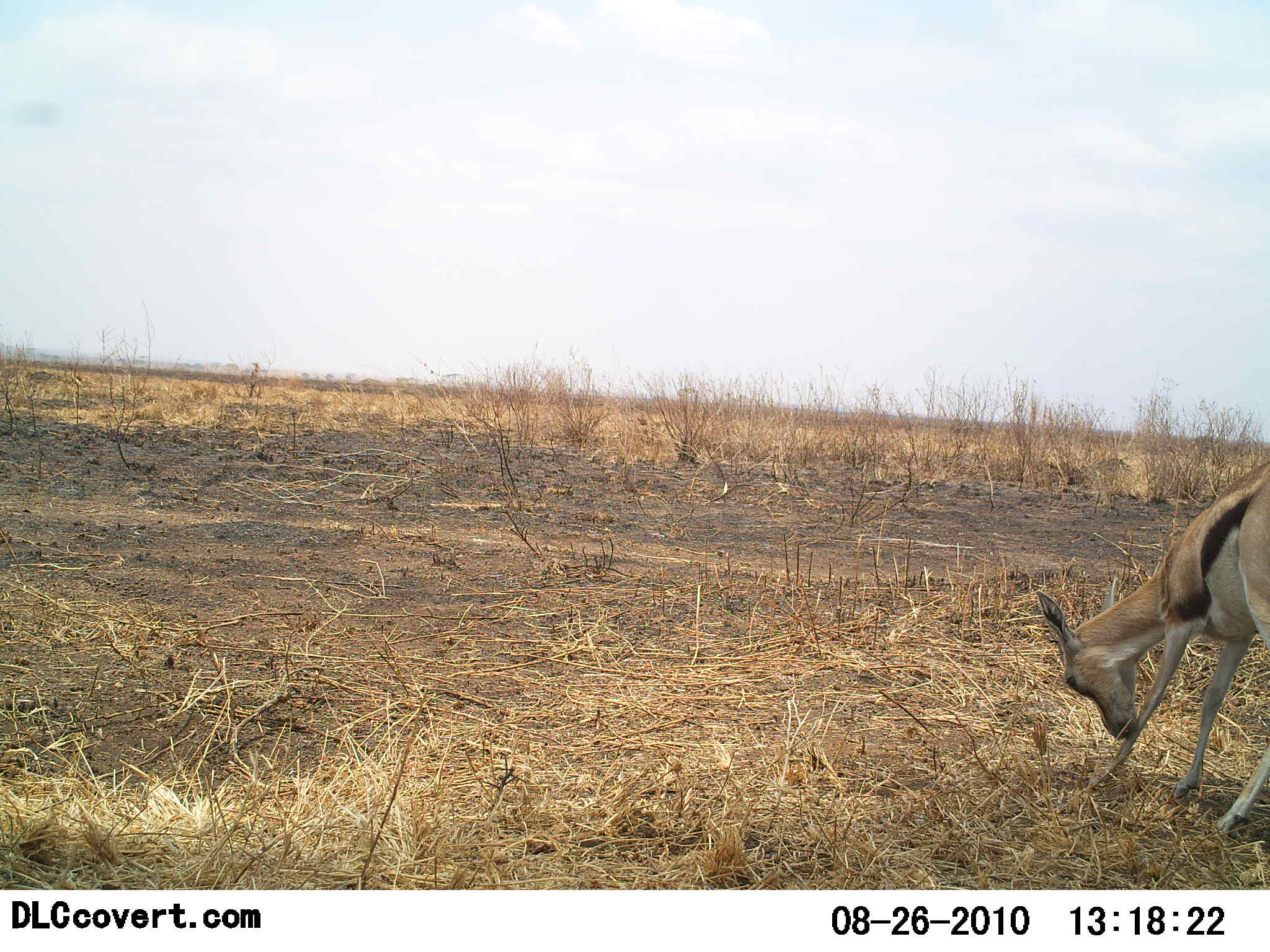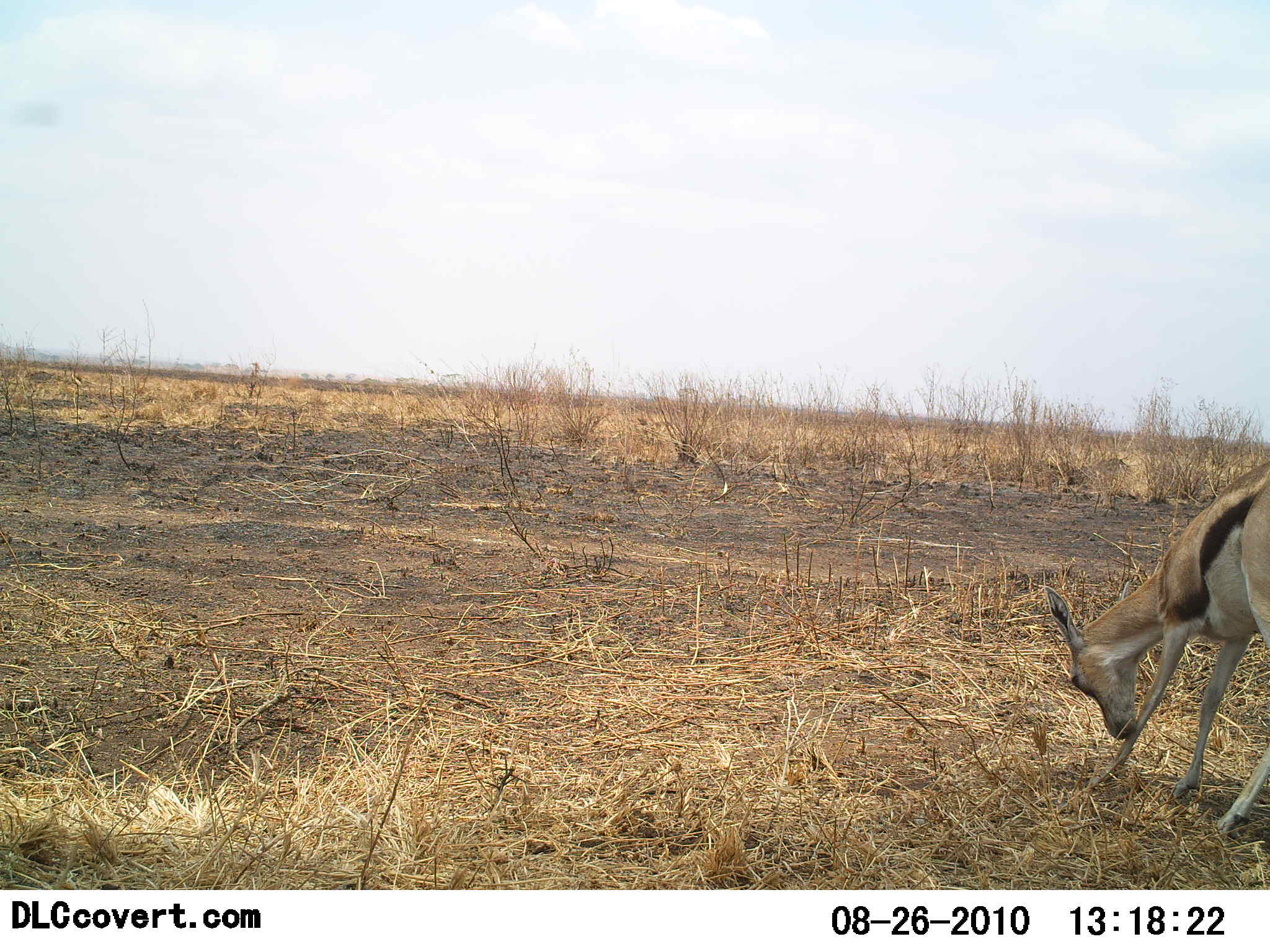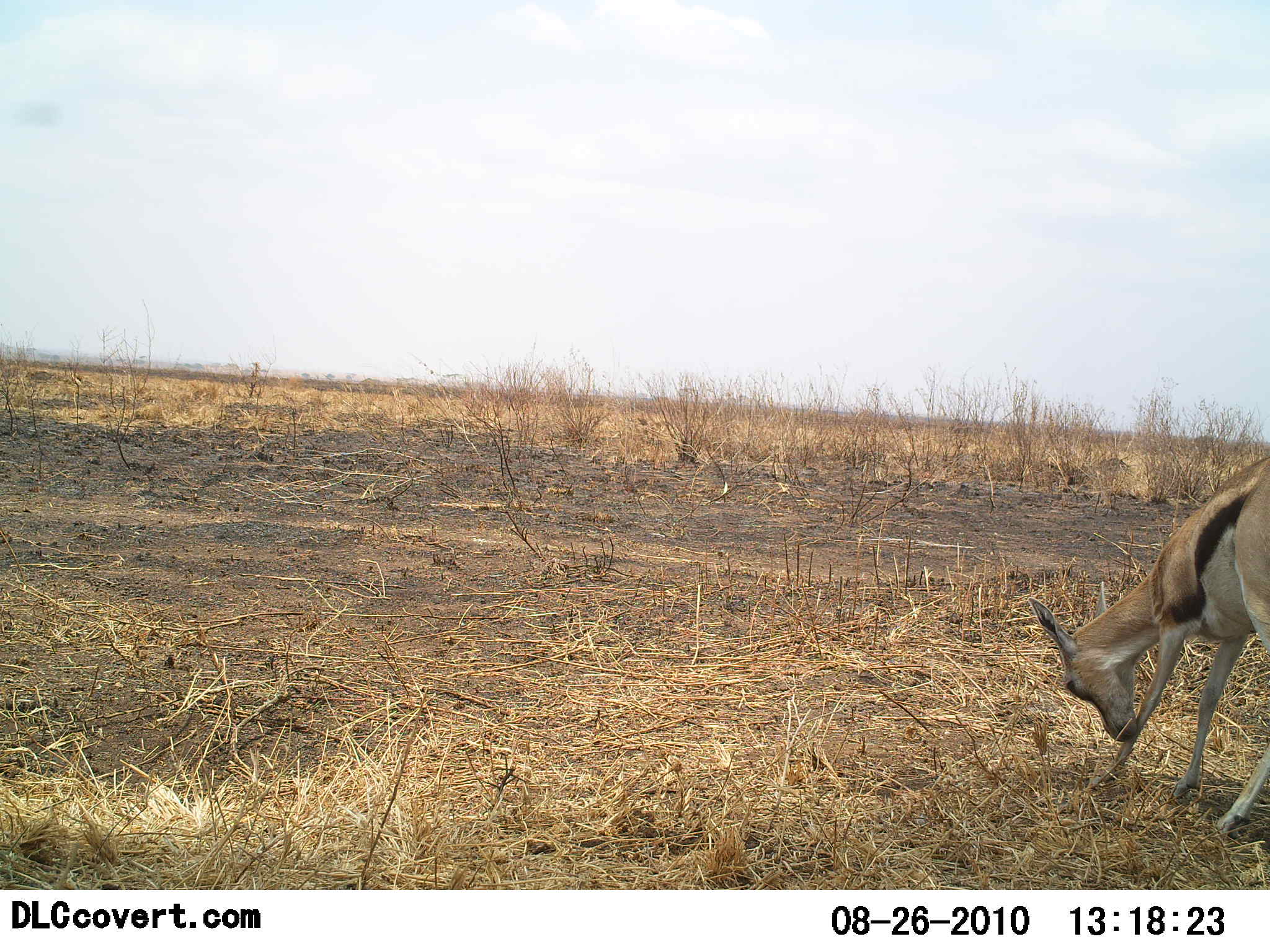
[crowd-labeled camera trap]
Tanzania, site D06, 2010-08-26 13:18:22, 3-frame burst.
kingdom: Animalia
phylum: Chordata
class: Mammalia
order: Artiodactyla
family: Bovidae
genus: Eudorcas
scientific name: Eudorcas thomsonii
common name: thomson's gazelle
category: gazellethomsons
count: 1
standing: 85%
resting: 0%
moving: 0%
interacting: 0%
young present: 8%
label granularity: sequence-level